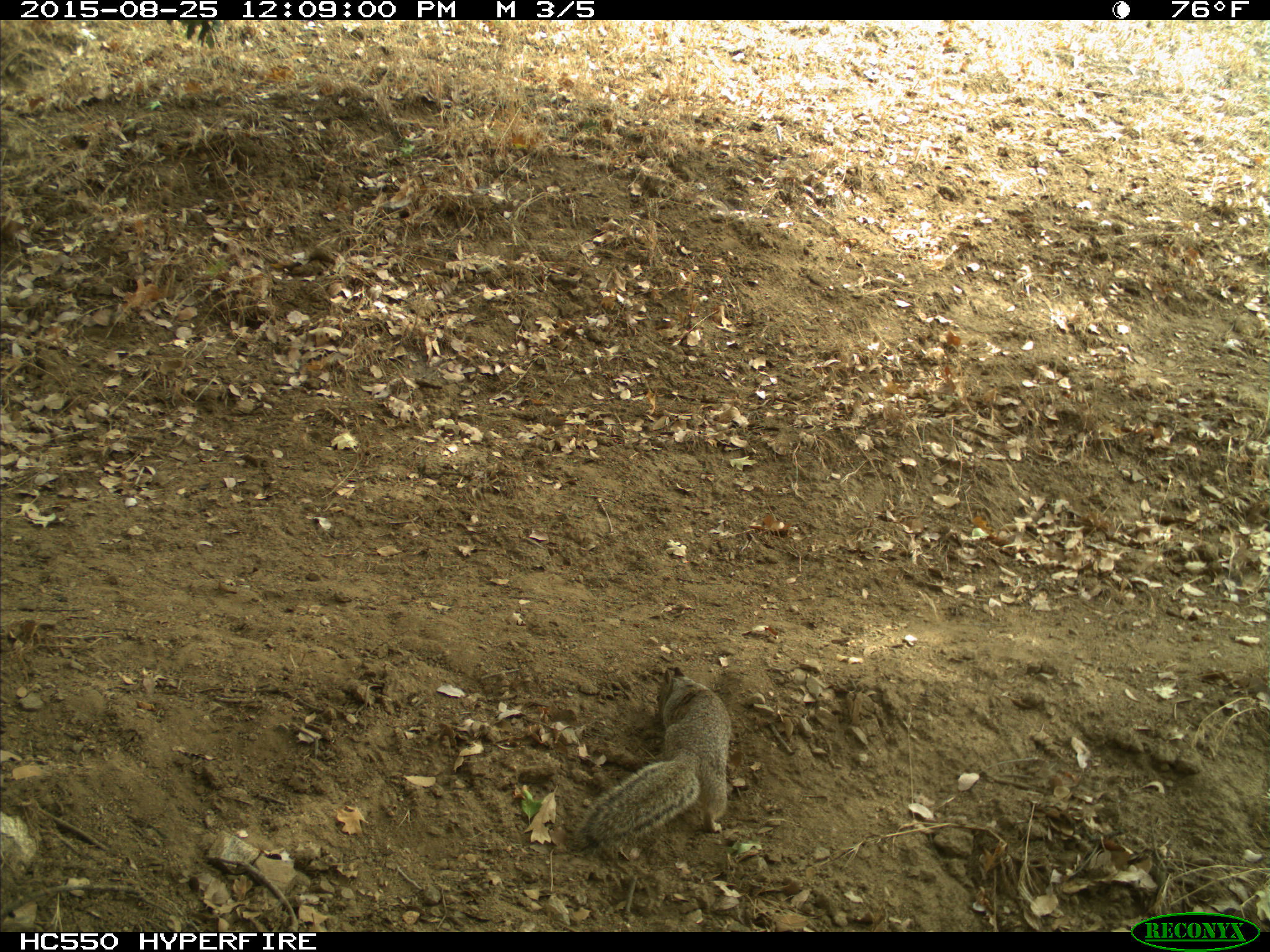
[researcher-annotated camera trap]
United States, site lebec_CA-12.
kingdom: Animalia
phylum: Chordata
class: Mammalia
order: Rodentia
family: Sciuridae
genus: Otospermophilus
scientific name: Otospermophilus beecheyi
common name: california ground squirrel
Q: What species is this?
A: Otospermophilus beecheyi (california ground squirrel).